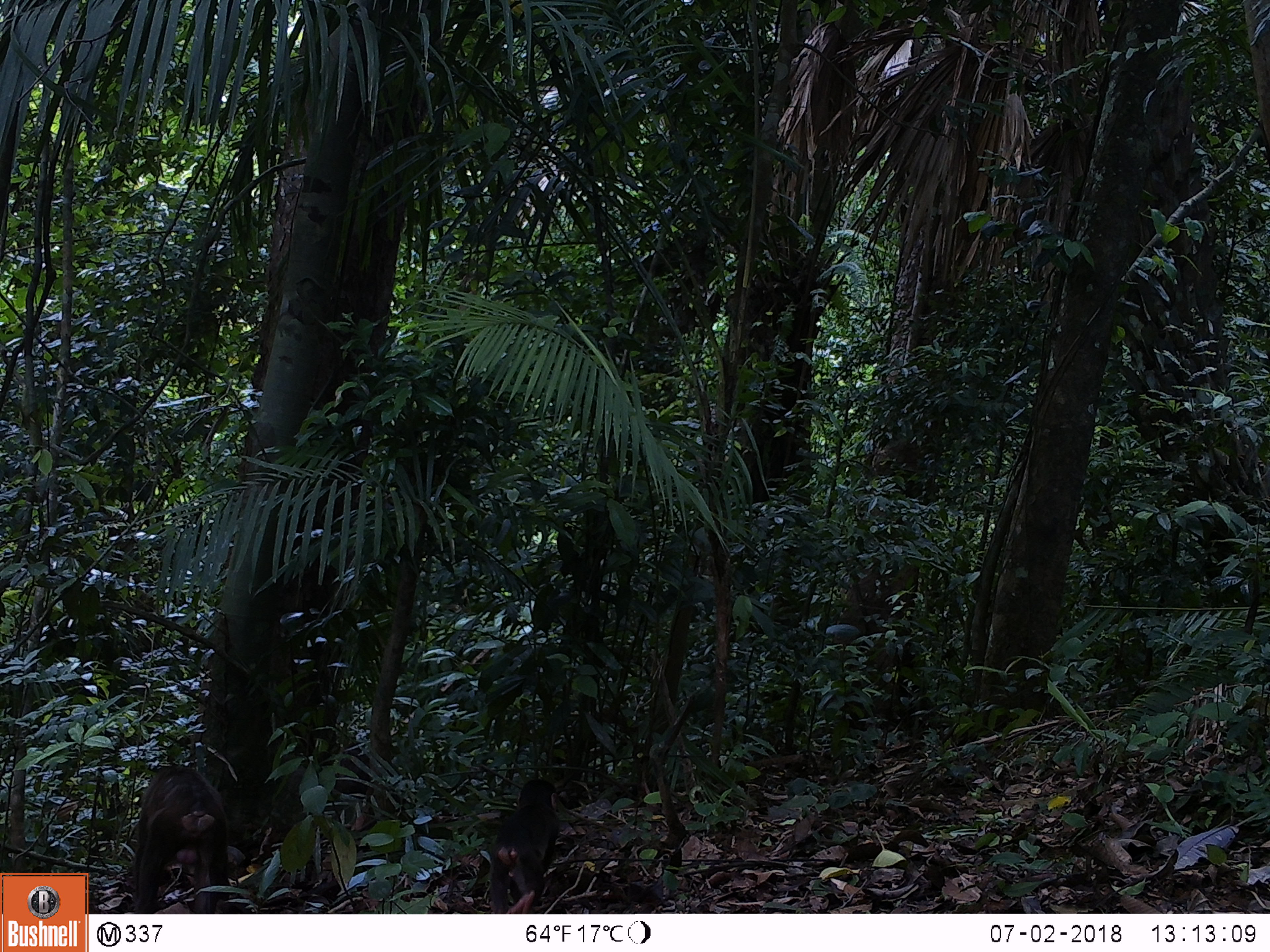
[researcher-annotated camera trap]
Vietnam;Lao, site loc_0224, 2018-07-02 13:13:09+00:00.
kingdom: Animalia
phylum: Chordata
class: Mammalia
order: Primates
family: Cercopithecidae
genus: Macaca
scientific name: Macaca arctoides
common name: stump-tailed macaque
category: stump tailed macaque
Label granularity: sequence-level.